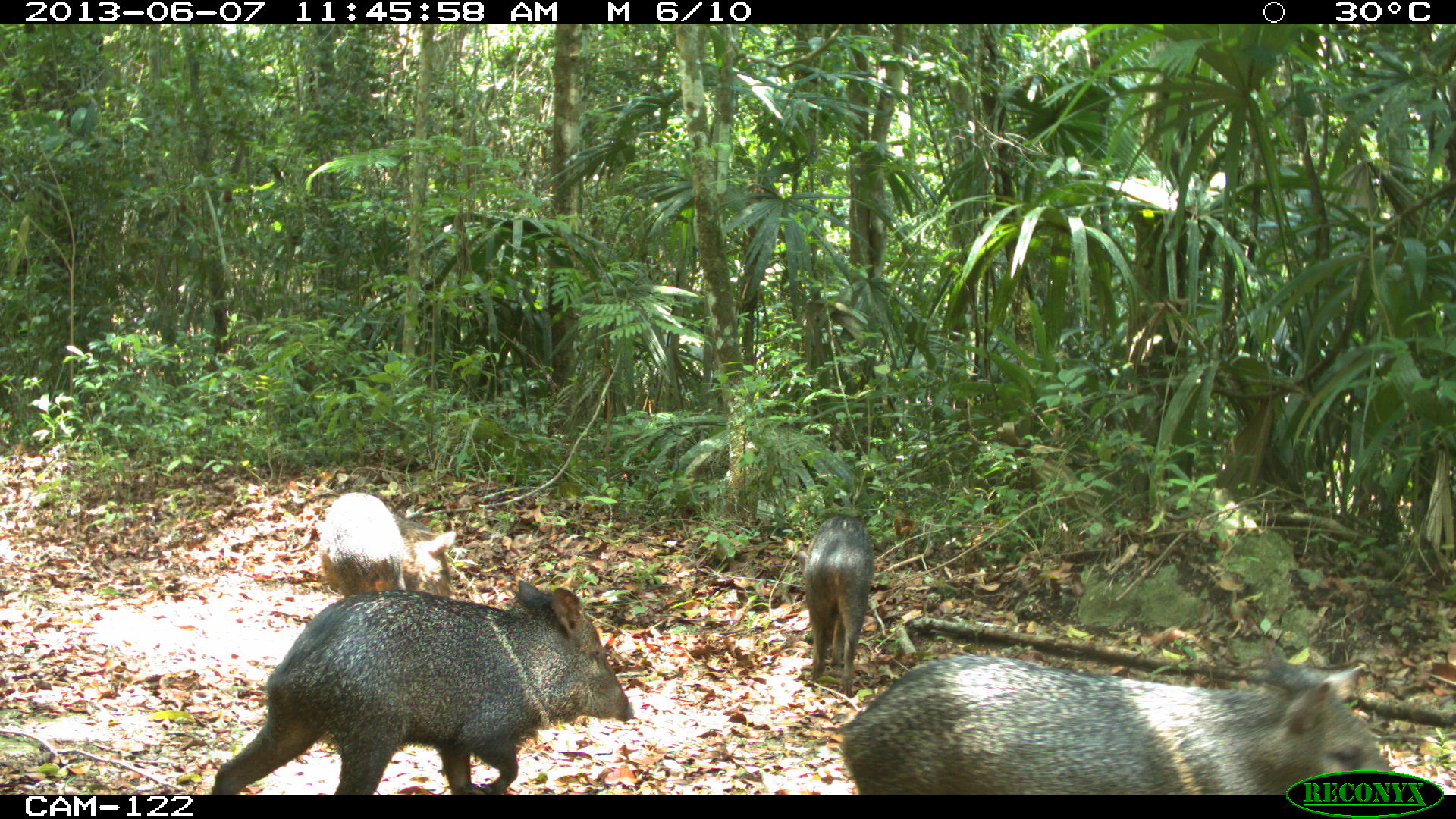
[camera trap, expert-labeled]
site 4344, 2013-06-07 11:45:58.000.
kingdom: Animalia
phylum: Chordata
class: Mammalia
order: Artiodactyla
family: Tayassuidae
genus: Pecari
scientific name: Pecari tajacu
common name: collared peccary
Pecari tajacu (collared peccary), count 4.